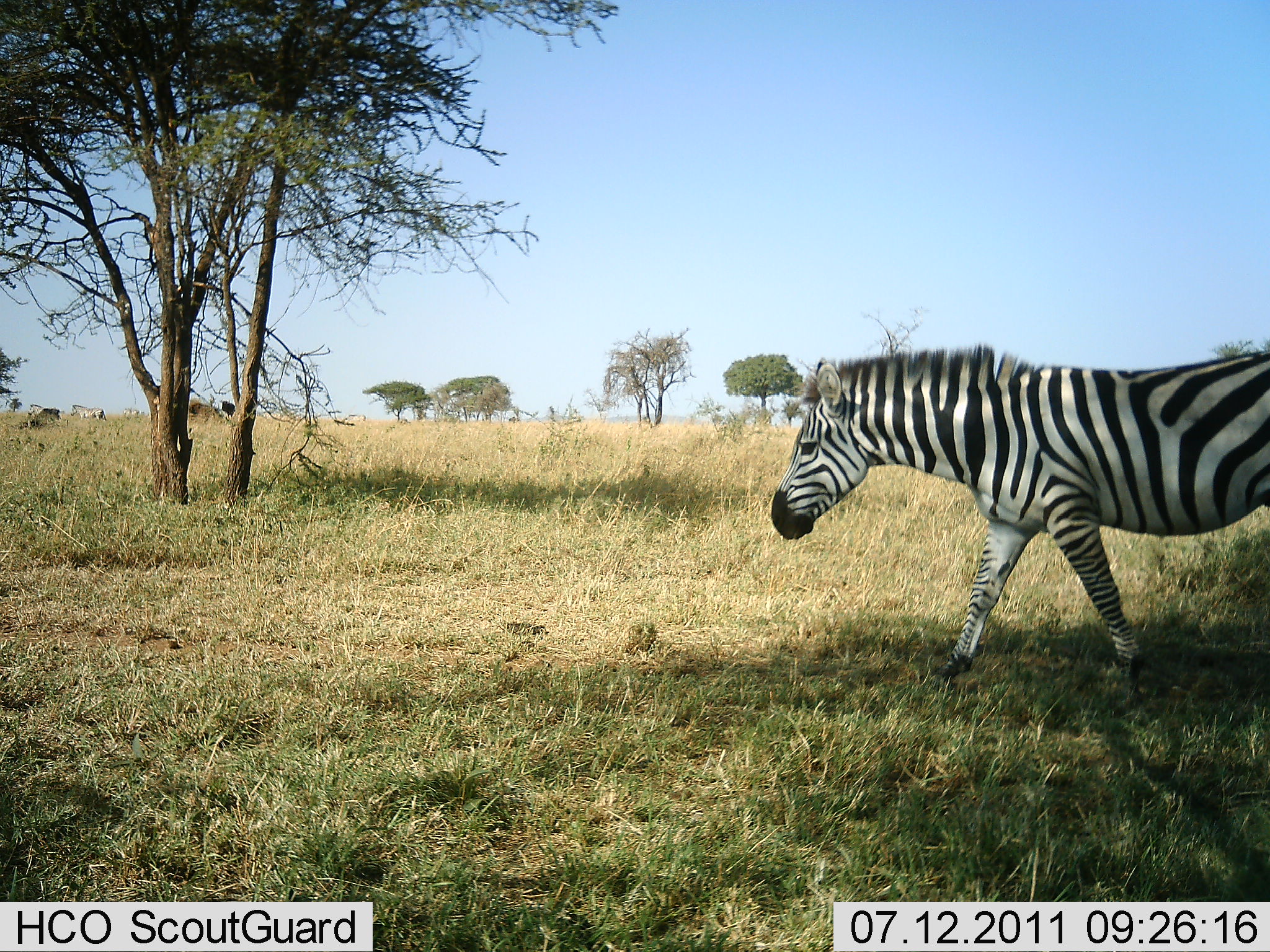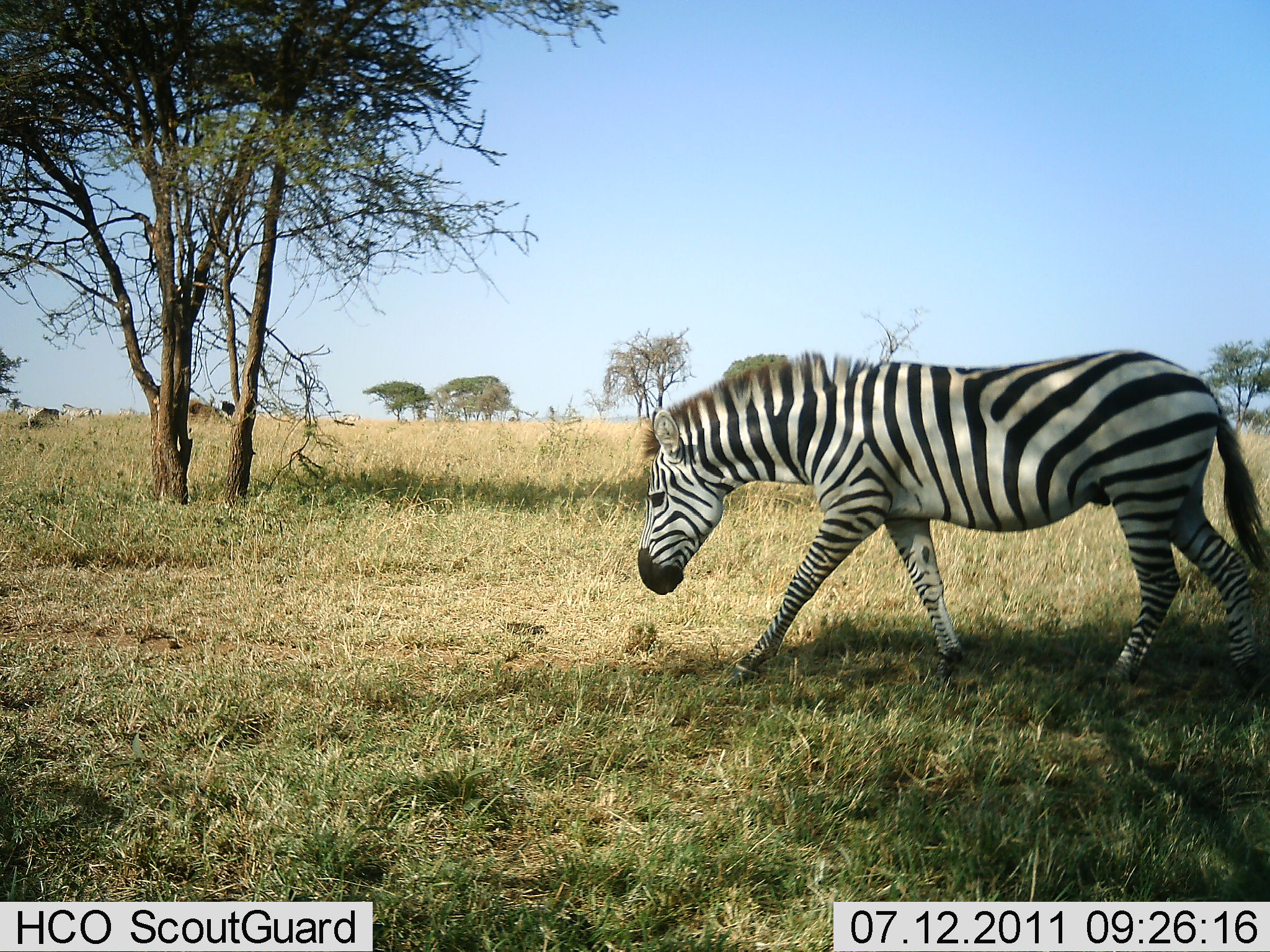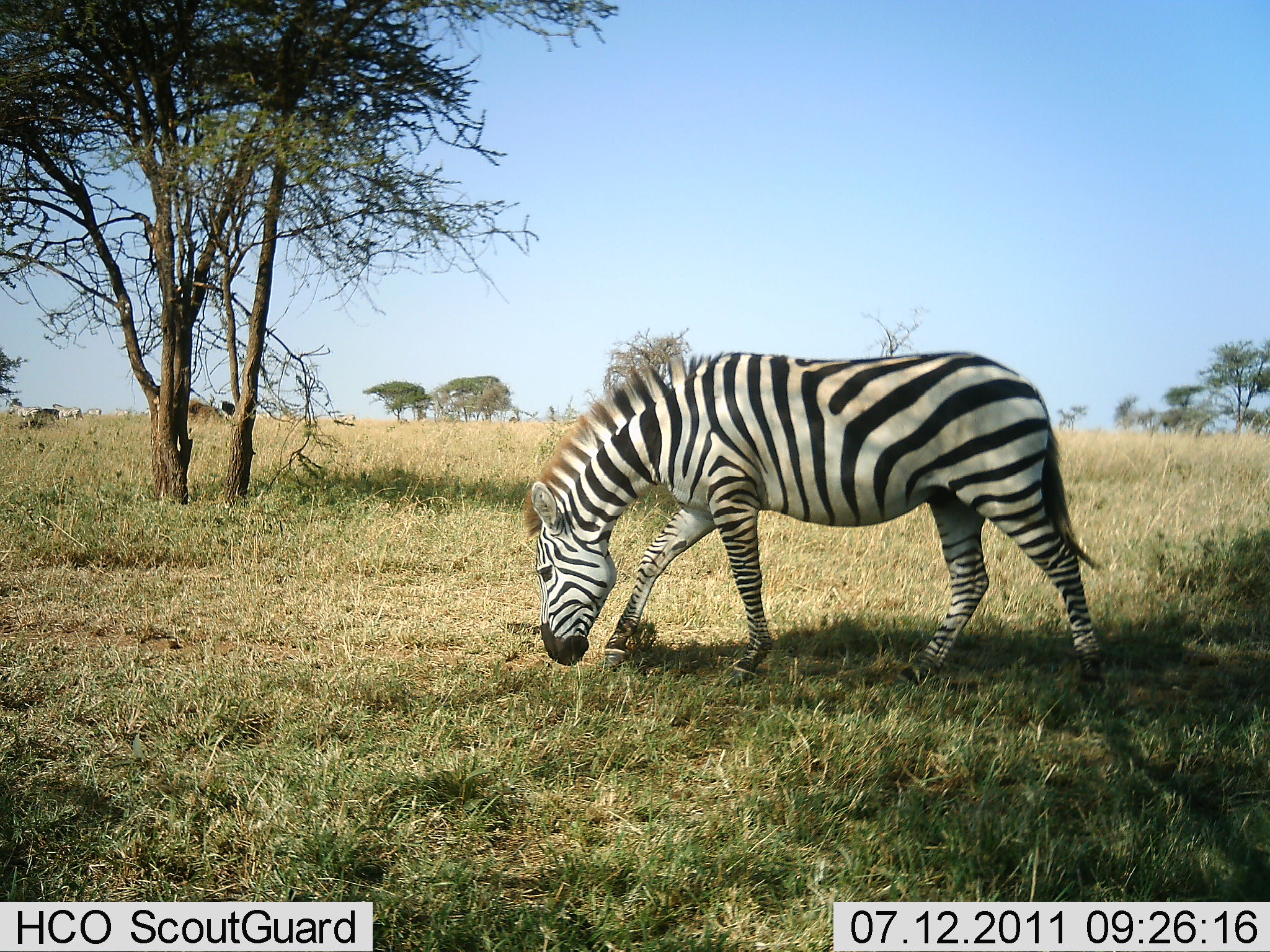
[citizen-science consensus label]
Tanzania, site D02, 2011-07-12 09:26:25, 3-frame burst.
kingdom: Animalia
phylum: Chordata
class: Mammalia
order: Perissodactyla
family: Equidae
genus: Equus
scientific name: Equus quagga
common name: plains zebra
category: zebra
Zebra (plains zebra) (Equus quagga), count 1. Behavior (volunteer vote fractions): standing 6%, resting 0%, moving 100%, interacting 0%. Young present (vote fraction): 0%. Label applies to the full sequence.